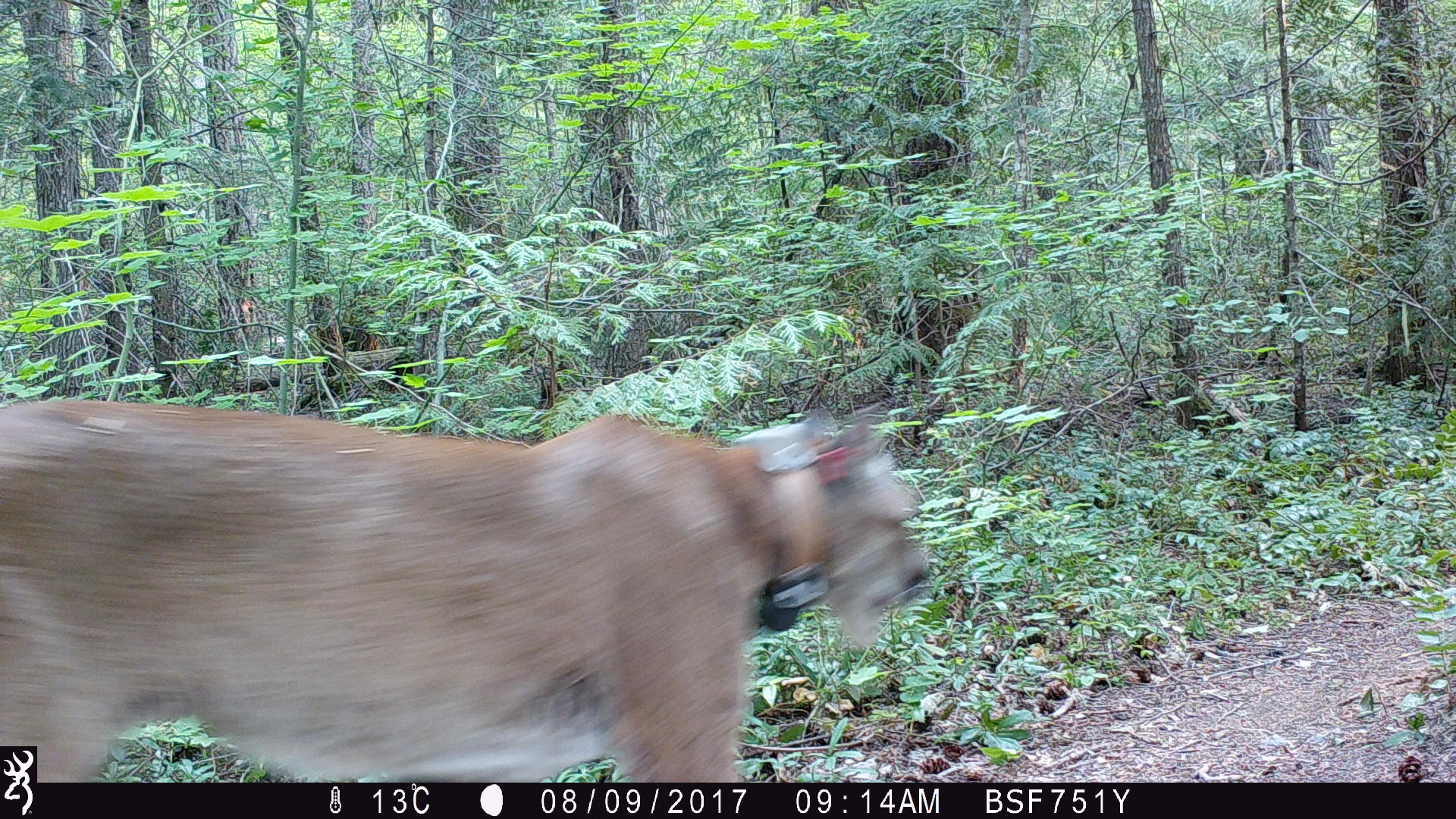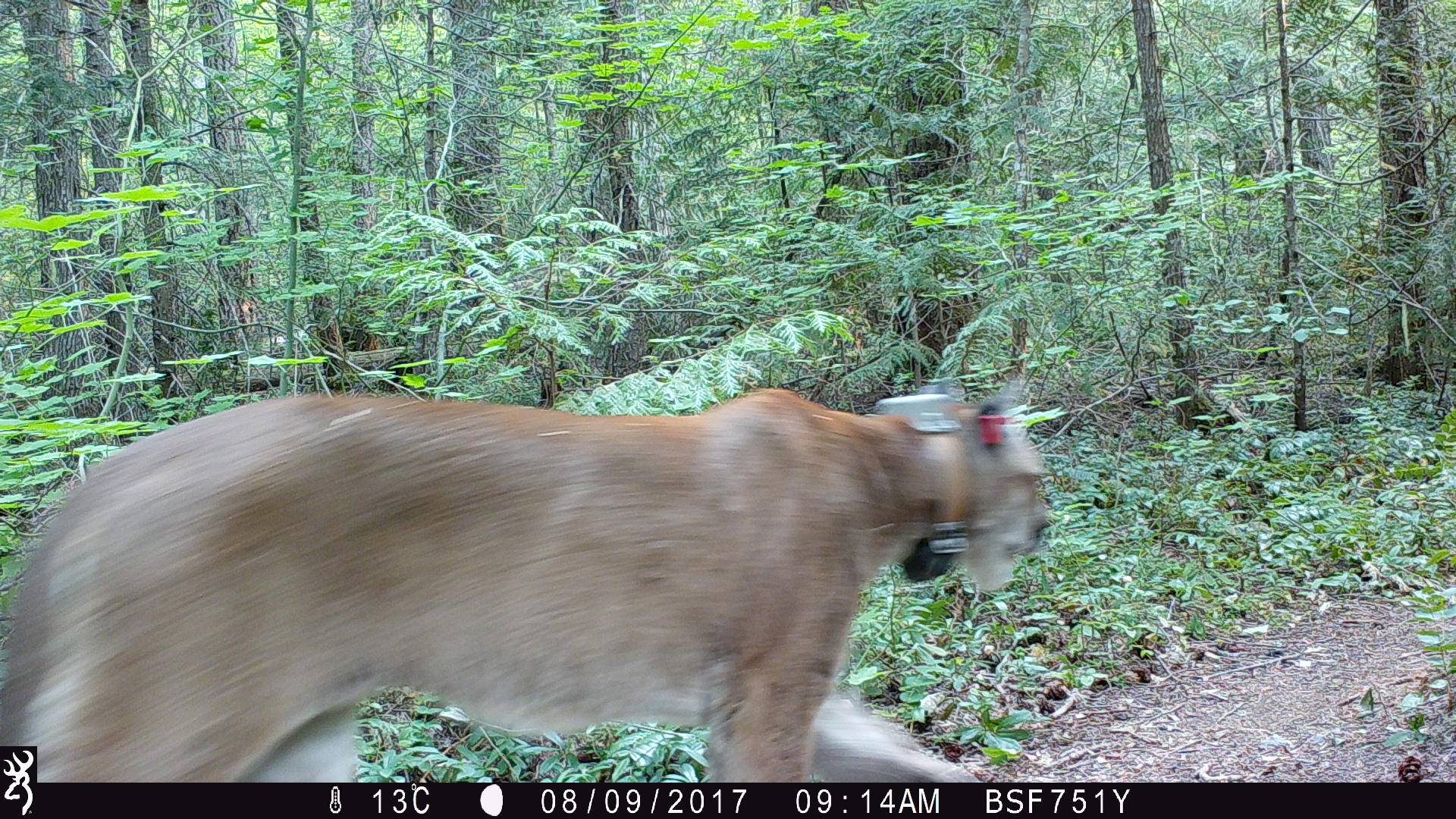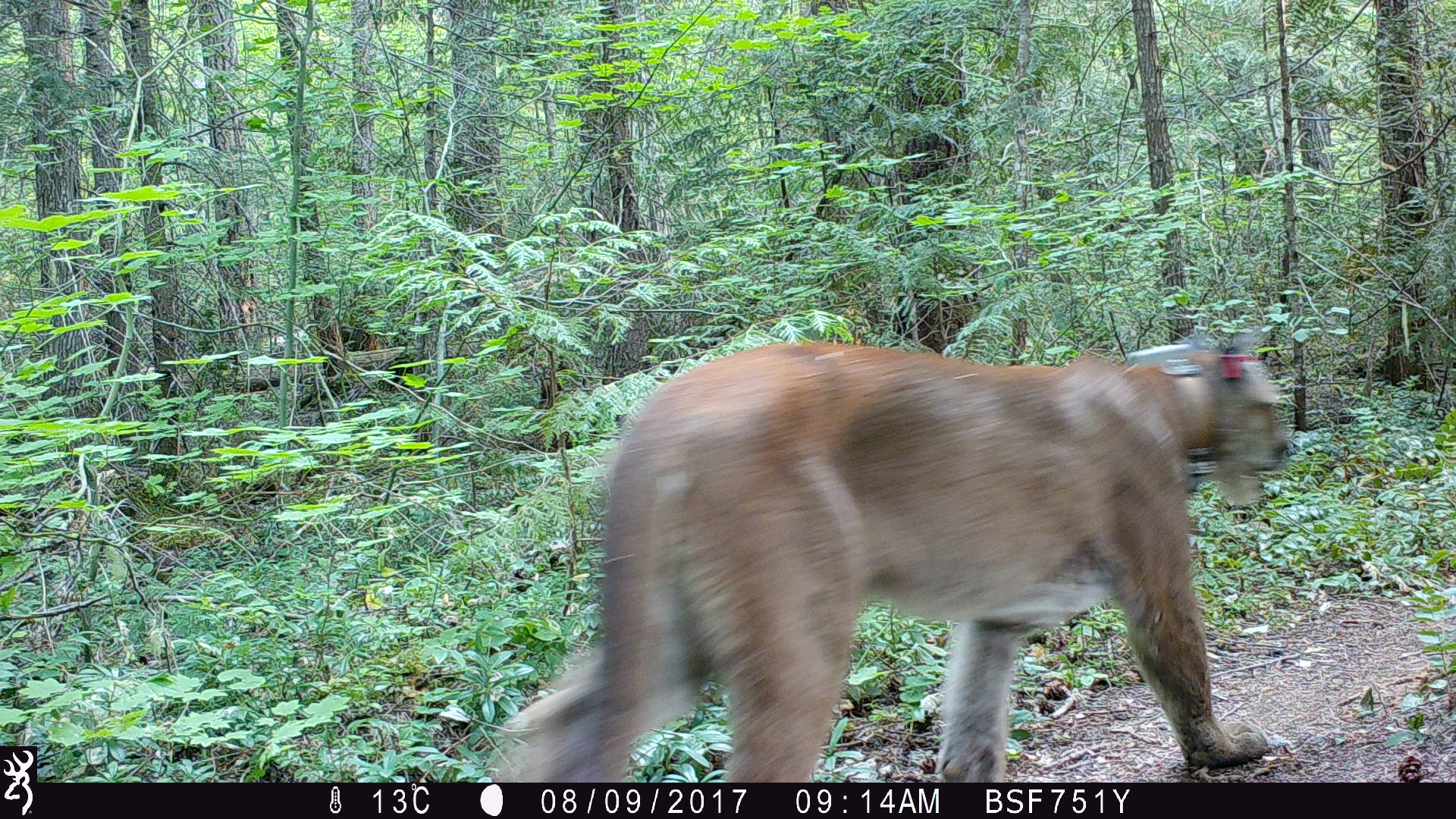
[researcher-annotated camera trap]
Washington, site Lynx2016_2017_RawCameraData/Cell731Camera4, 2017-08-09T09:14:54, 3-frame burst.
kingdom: Animalia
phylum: Chordata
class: Mammalia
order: Carnivora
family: Felidae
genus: Puma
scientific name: Puma concolor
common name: mountain lion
Puma concolor (mountain lion). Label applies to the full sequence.